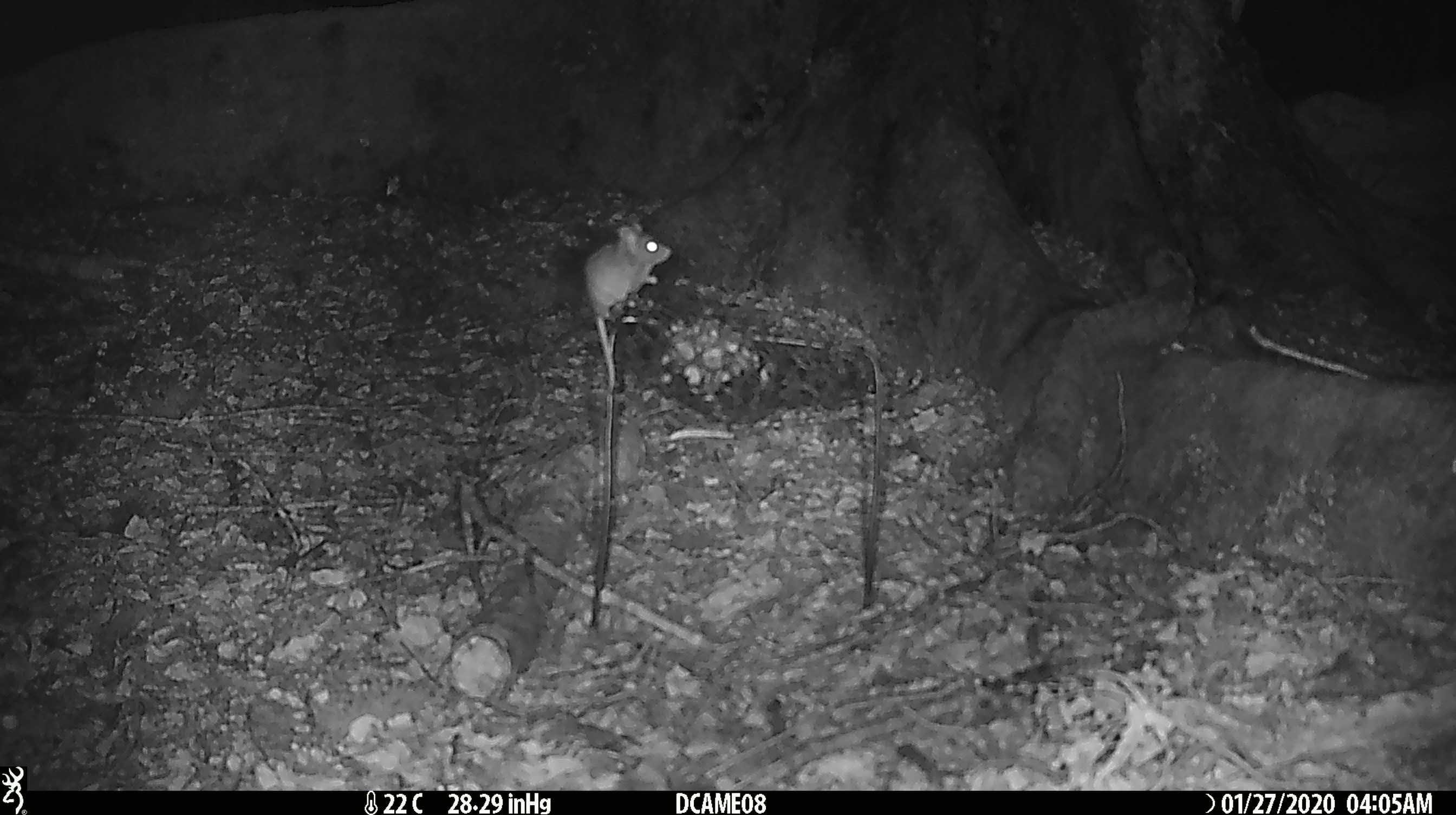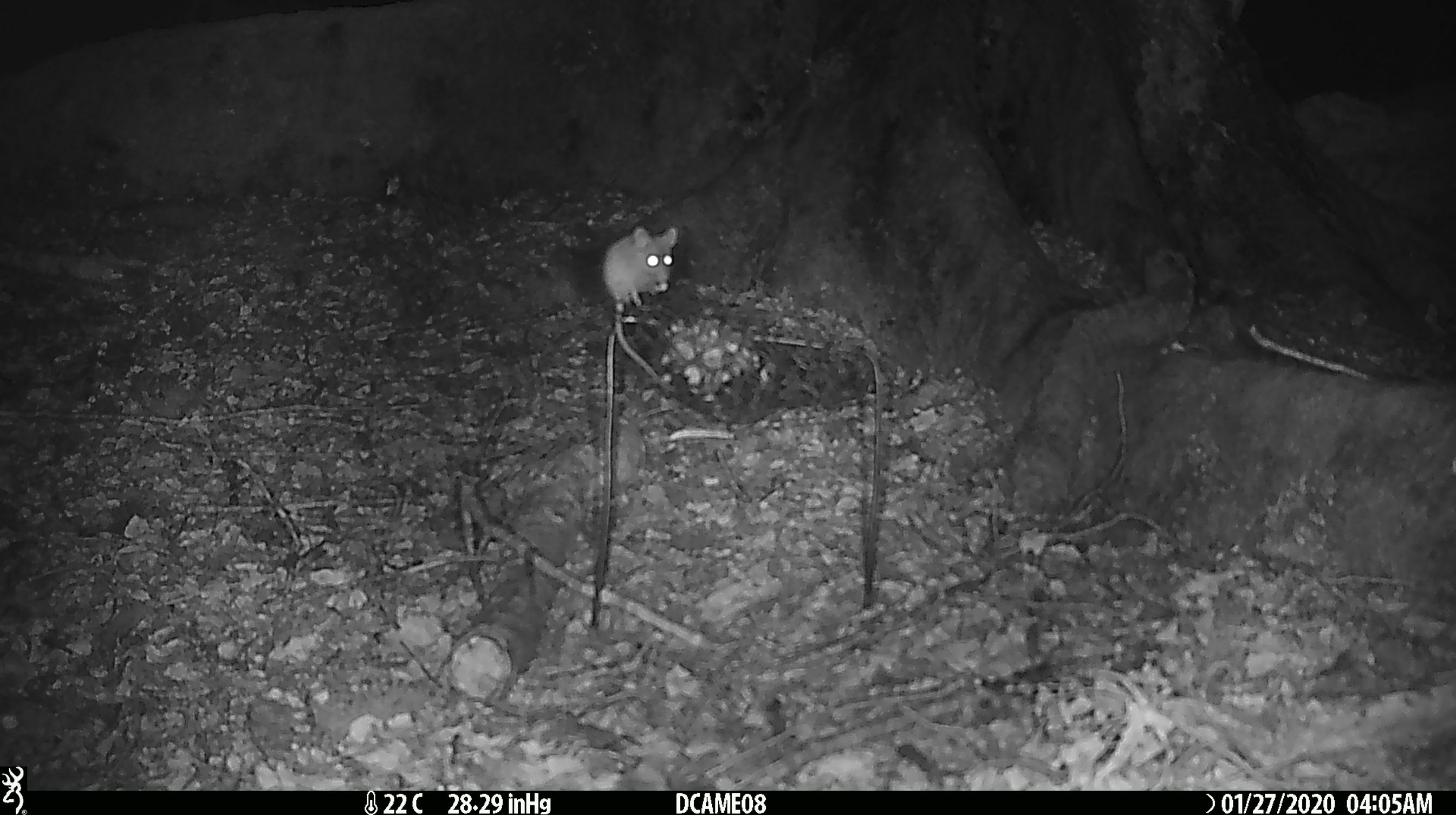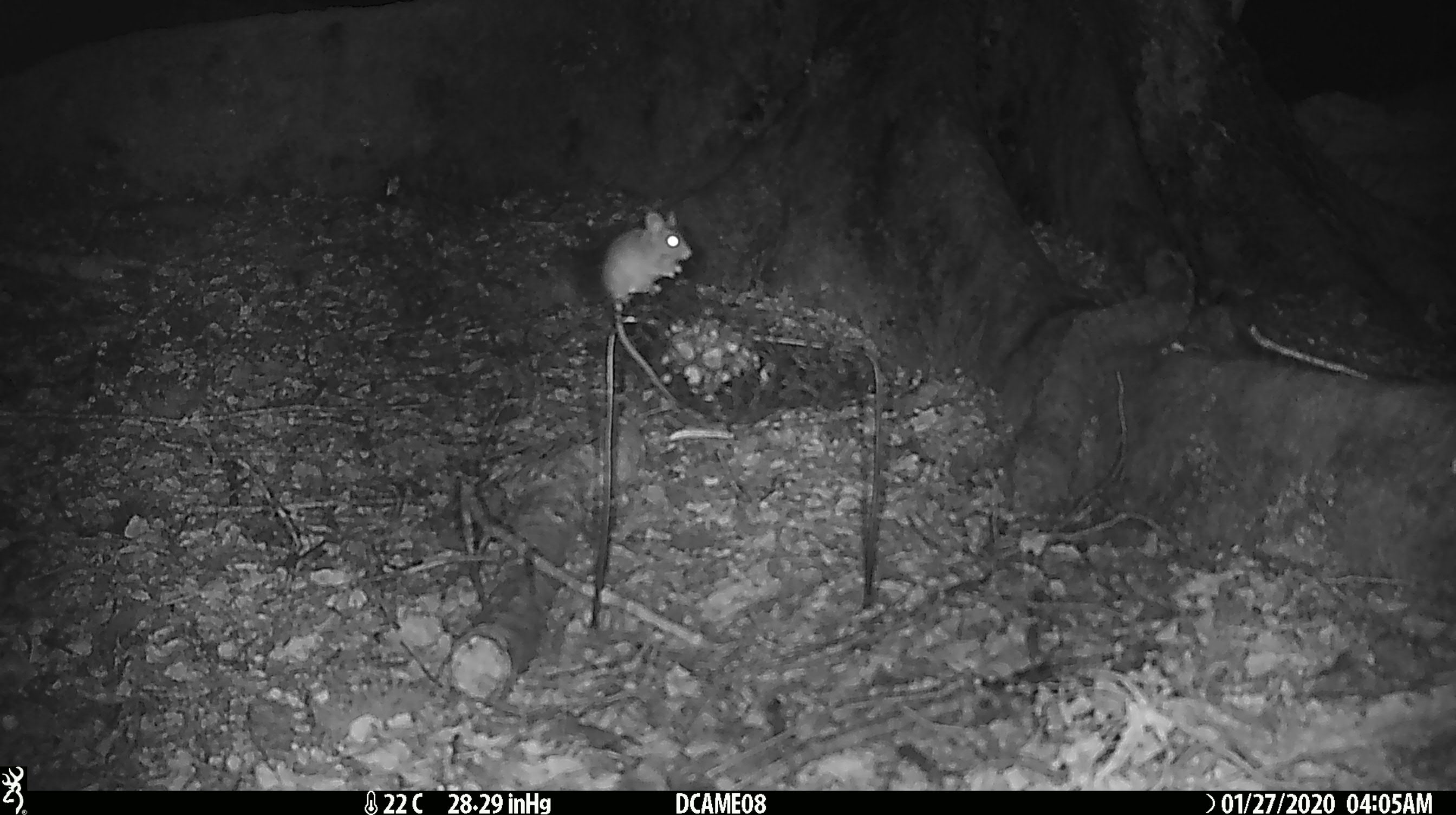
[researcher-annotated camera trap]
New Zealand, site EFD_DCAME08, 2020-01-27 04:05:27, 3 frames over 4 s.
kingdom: Animalia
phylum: Chordata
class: Mammalia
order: Rodentia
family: Muridae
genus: Mus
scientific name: Mus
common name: mouse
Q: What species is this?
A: Mouse (Mus).